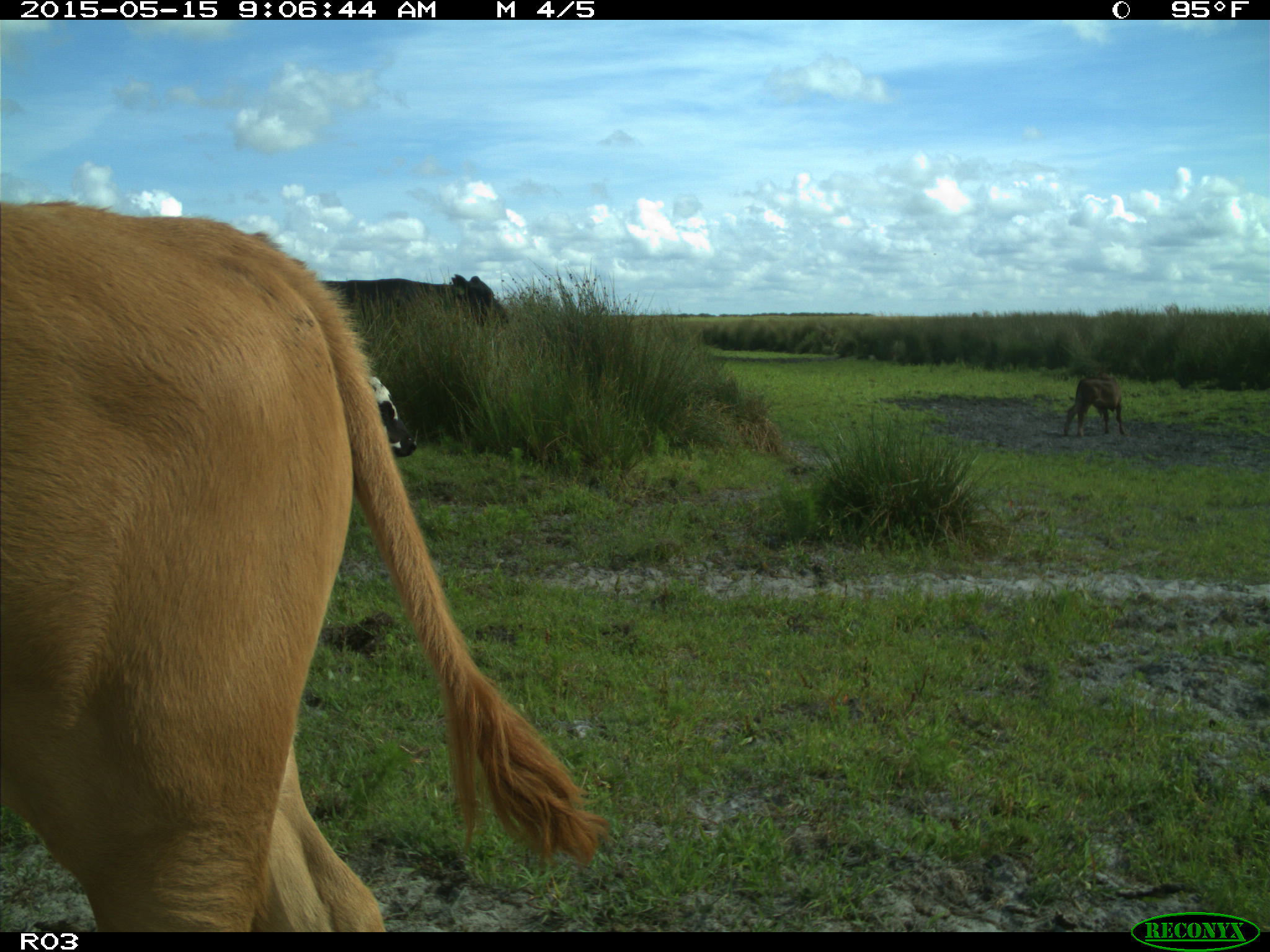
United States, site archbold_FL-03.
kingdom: Animalia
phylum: Chordata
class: Mammalia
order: Artiodactyla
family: Bovidae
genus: Bos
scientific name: Bos taurus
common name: domestic cow